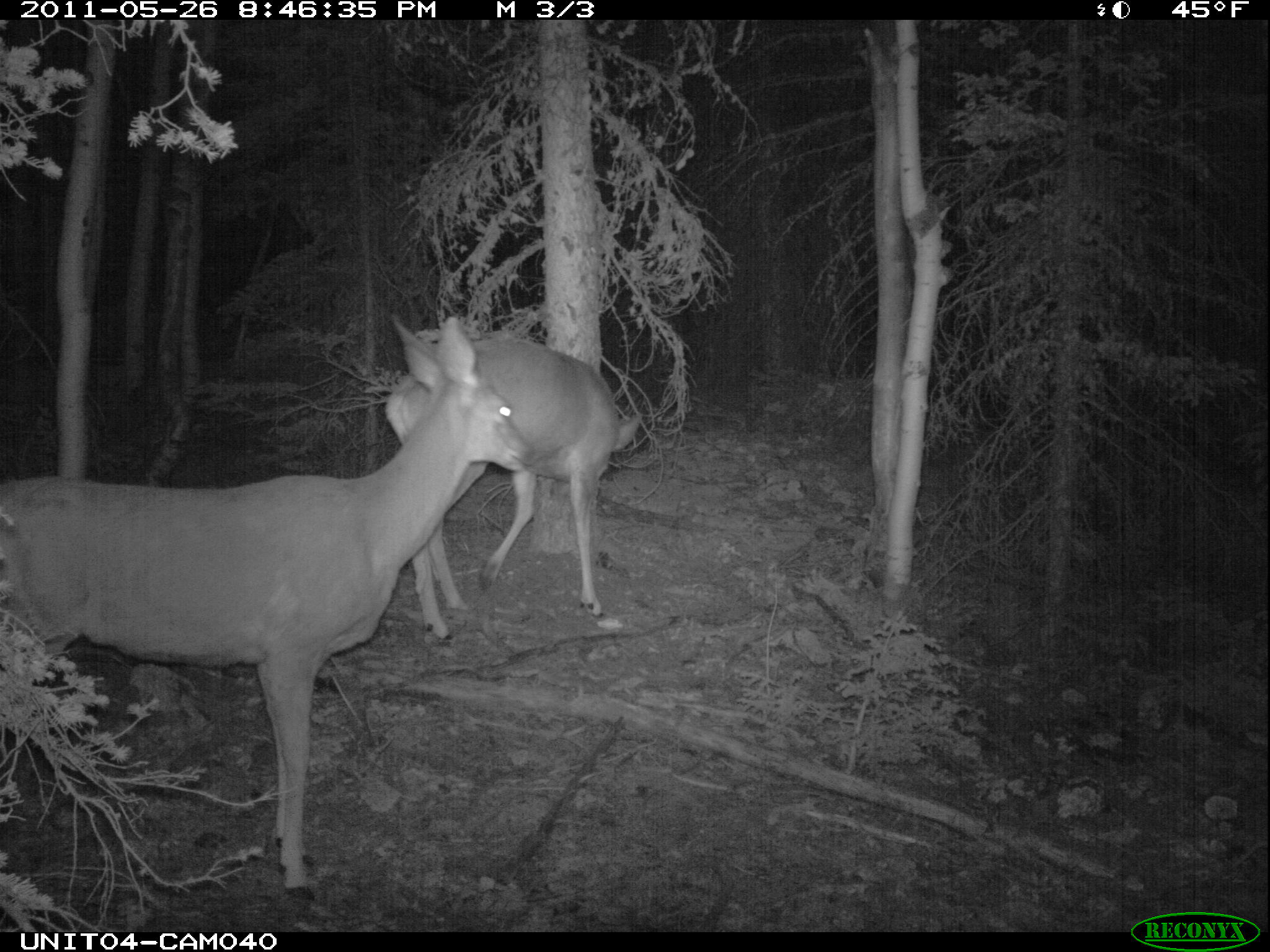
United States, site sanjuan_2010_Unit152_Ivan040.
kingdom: Animalia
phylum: Chordata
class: Mammalia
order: Artiodactyla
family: Cervidae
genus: Odocoileus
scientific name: Odocoileus hemionus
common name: mule deer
Odocoileus hemionus (mule deer).